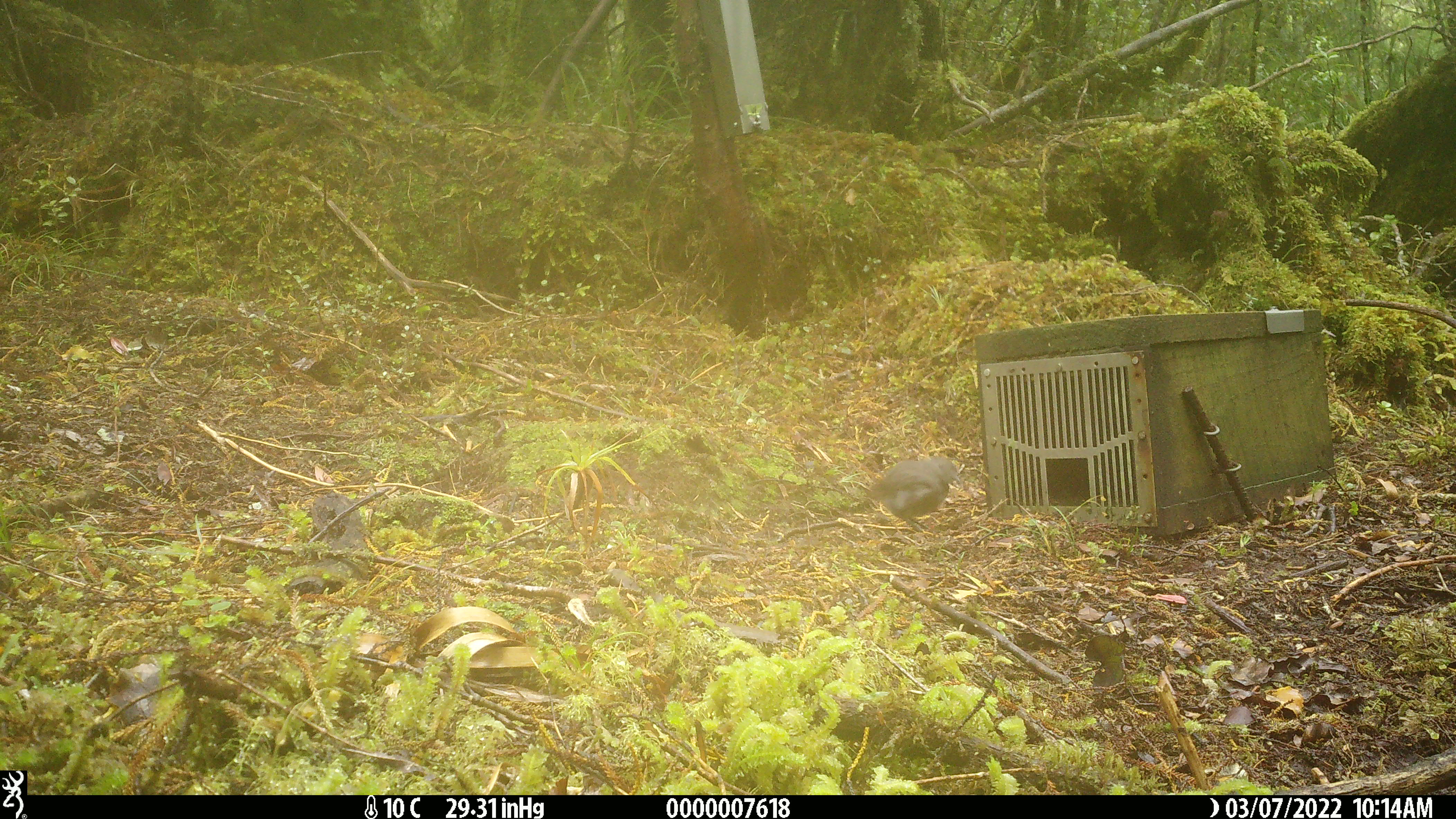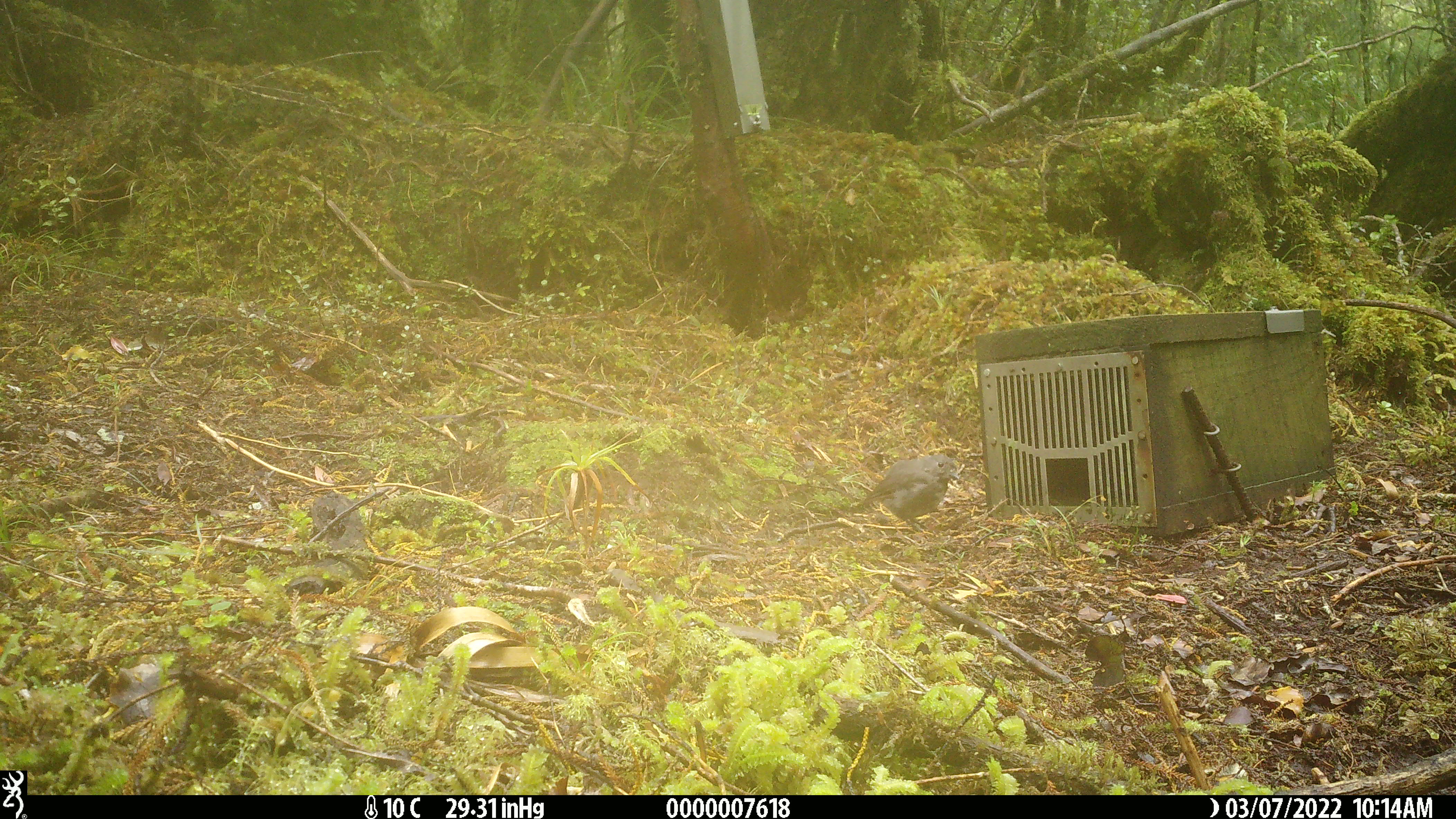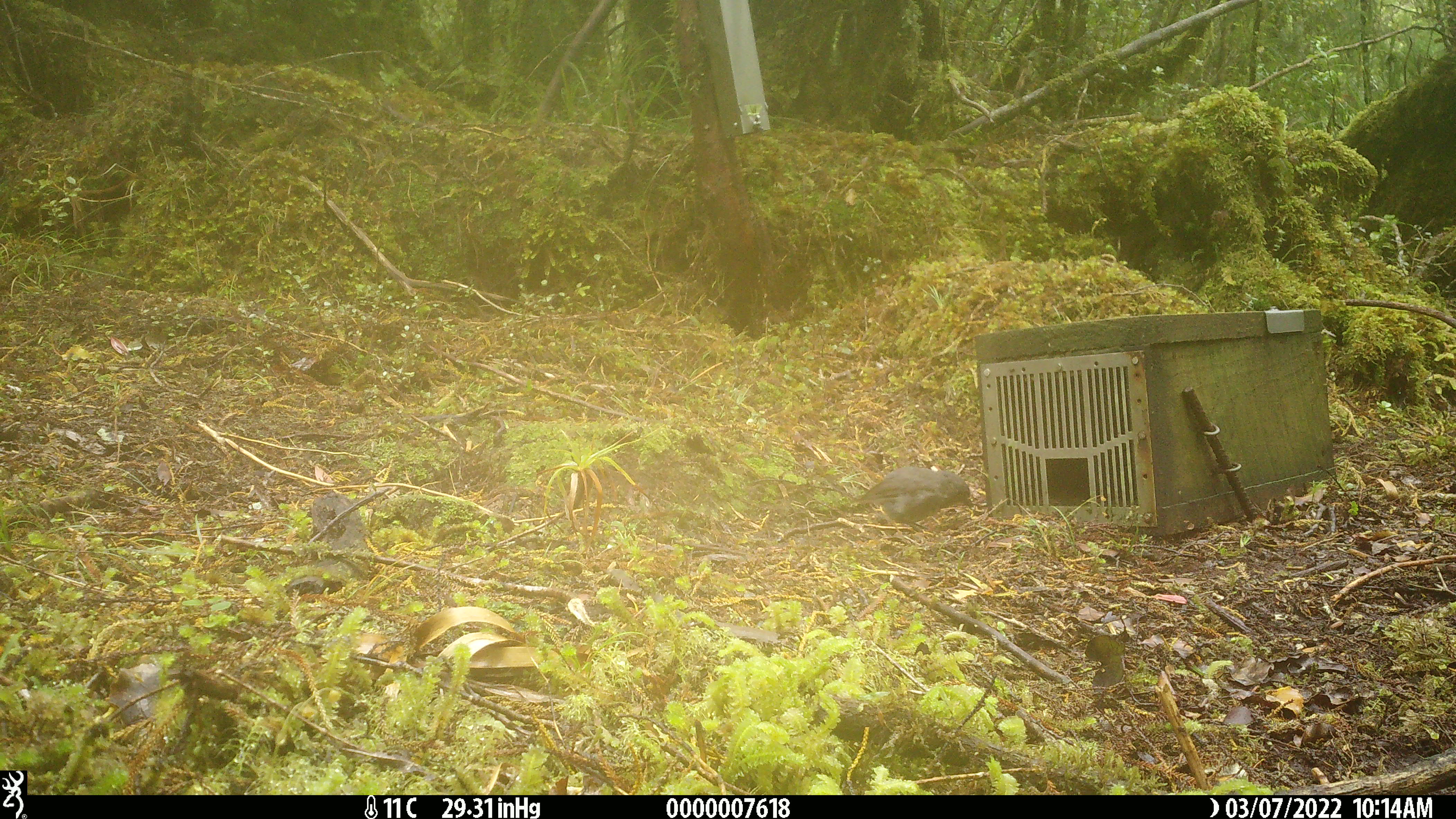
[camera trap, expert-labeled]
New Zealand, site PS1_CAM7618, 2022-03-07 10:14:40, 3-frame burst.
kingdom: Animalia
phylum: Chordata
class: Aves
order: Passeriformes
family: Petroicidae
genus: Petroica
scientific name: Petroica australis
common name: new zealand robin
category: robin